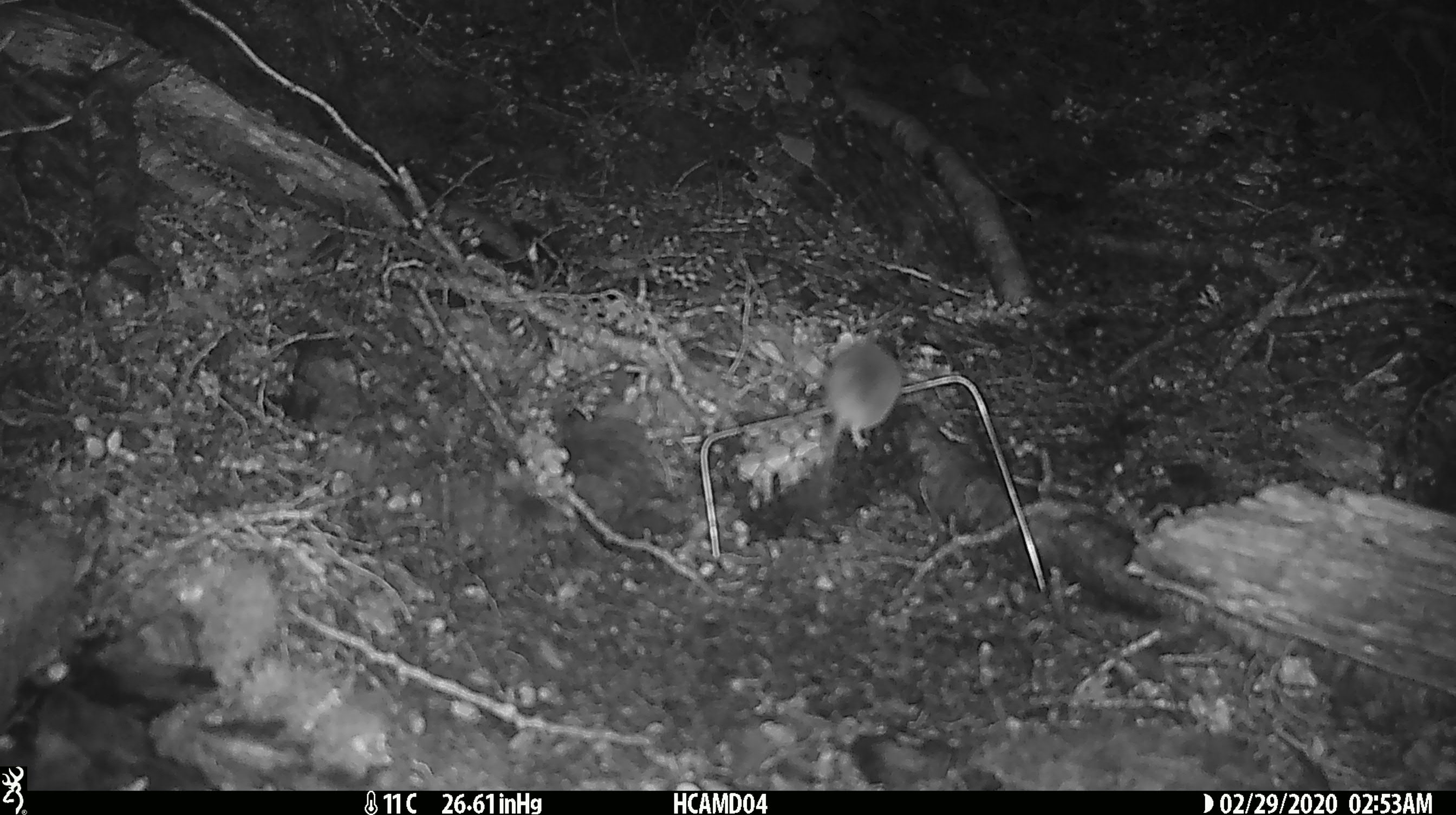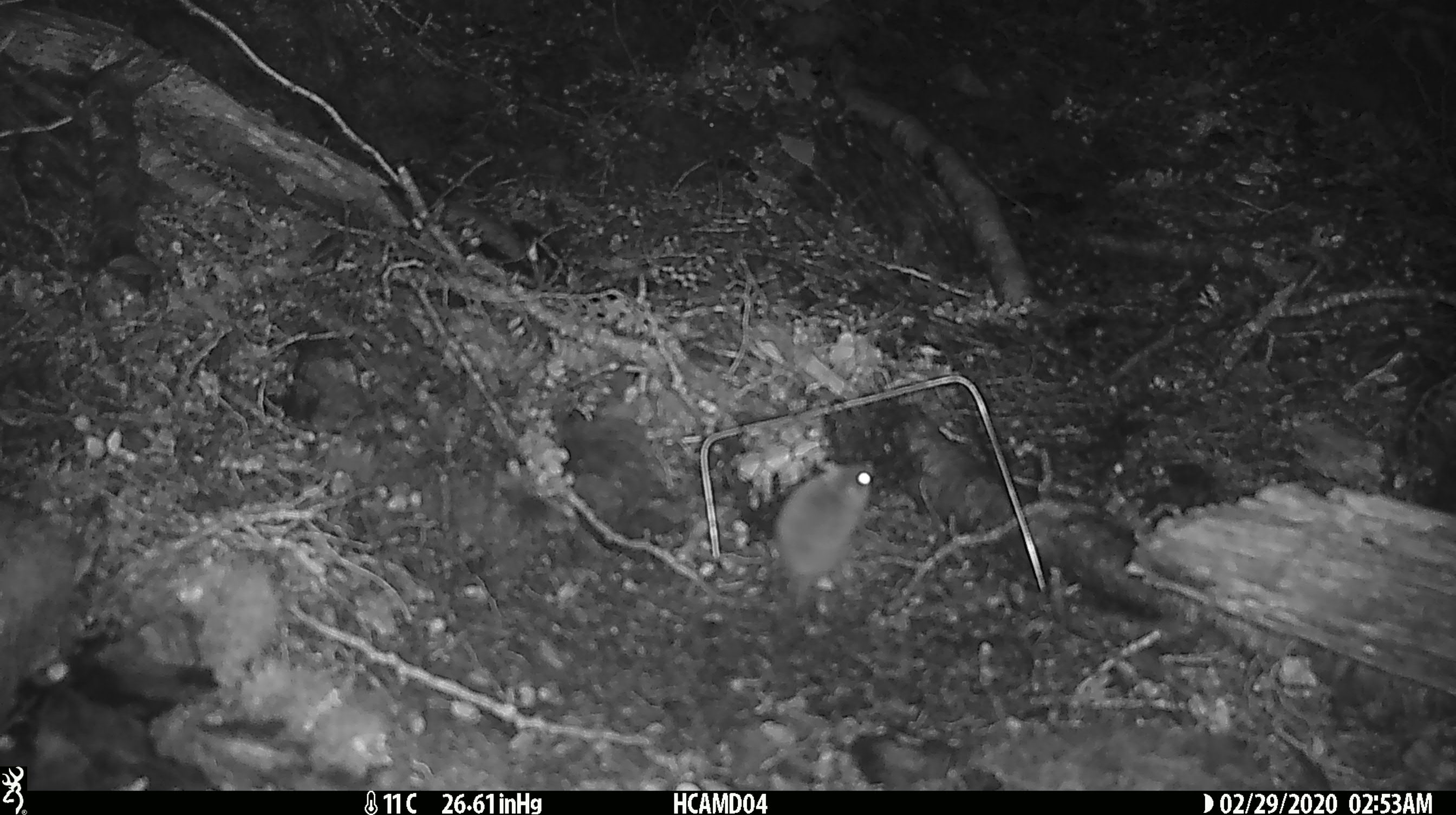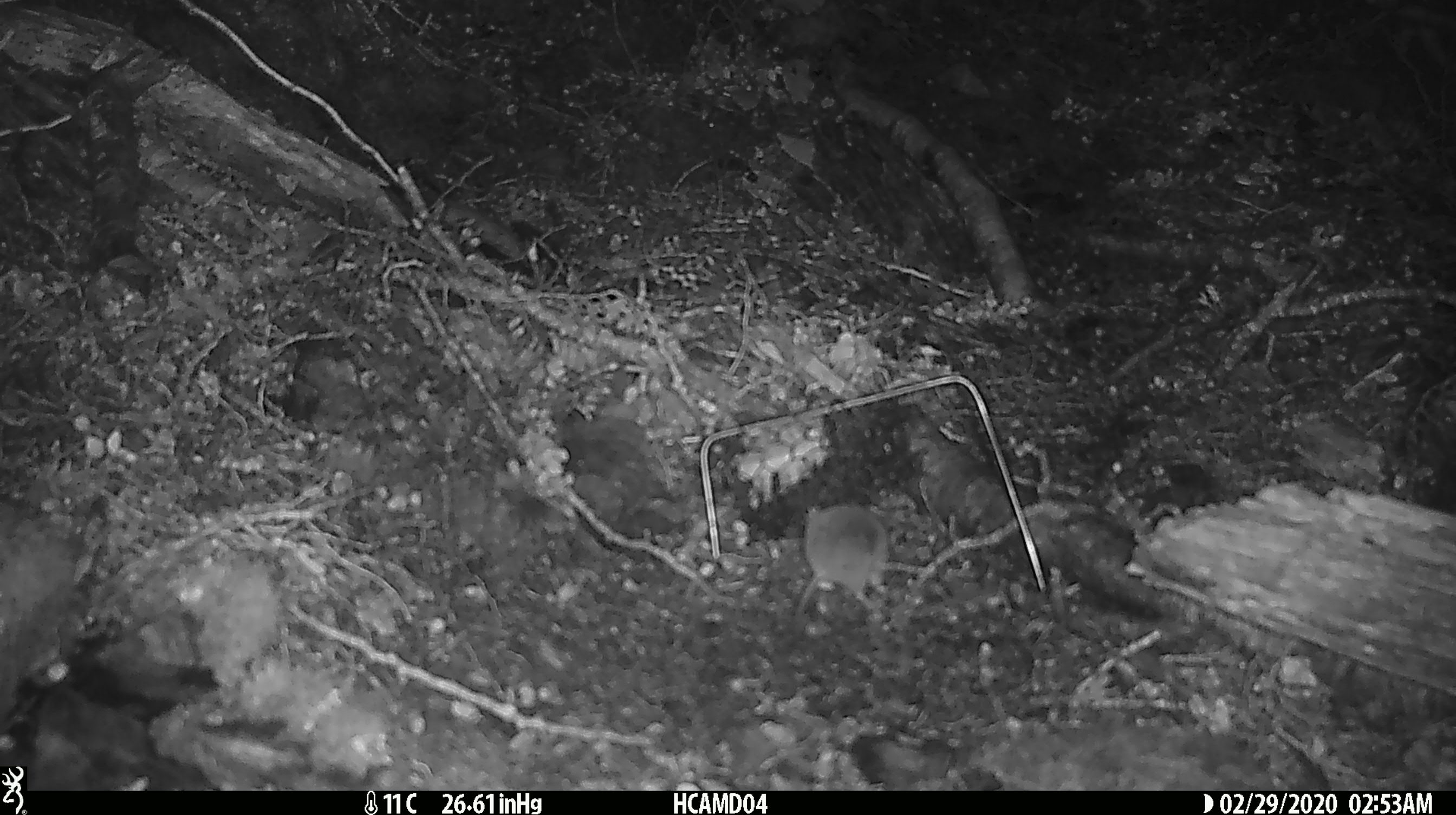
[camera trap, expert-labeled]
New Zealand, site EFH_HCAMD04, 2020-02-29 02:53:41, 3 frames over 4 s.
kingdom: Animalia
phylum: Chordata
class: Mammalia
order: Rodentia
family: Muridae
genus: Mus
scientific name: Mus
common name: mouse